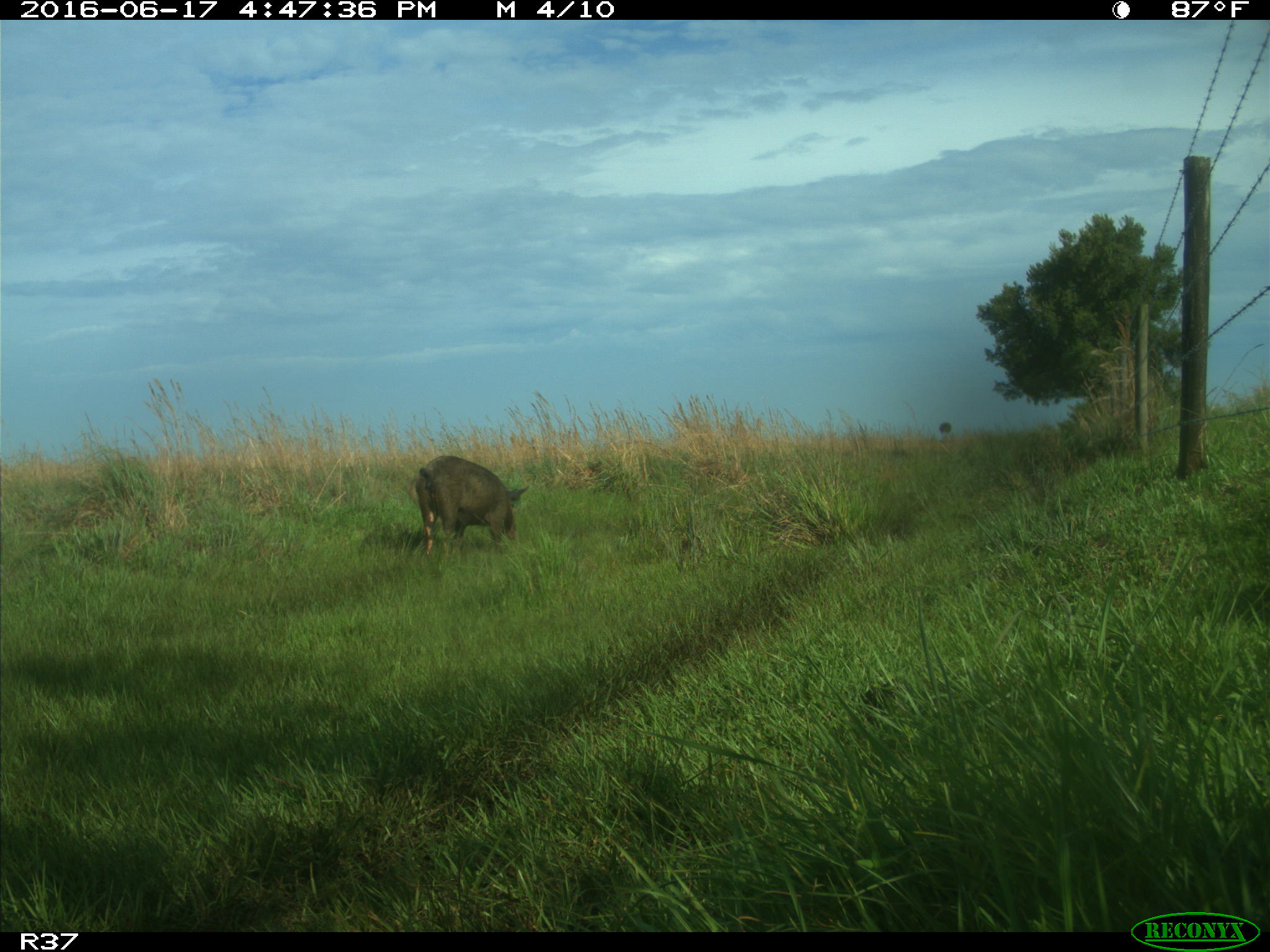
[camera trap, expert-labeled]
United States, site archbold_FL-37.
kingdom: Animalia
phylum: Chordata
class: Mammalia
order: Artiodactyla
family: Suidae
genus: Sus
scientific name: Sus scrofa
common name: wild boar